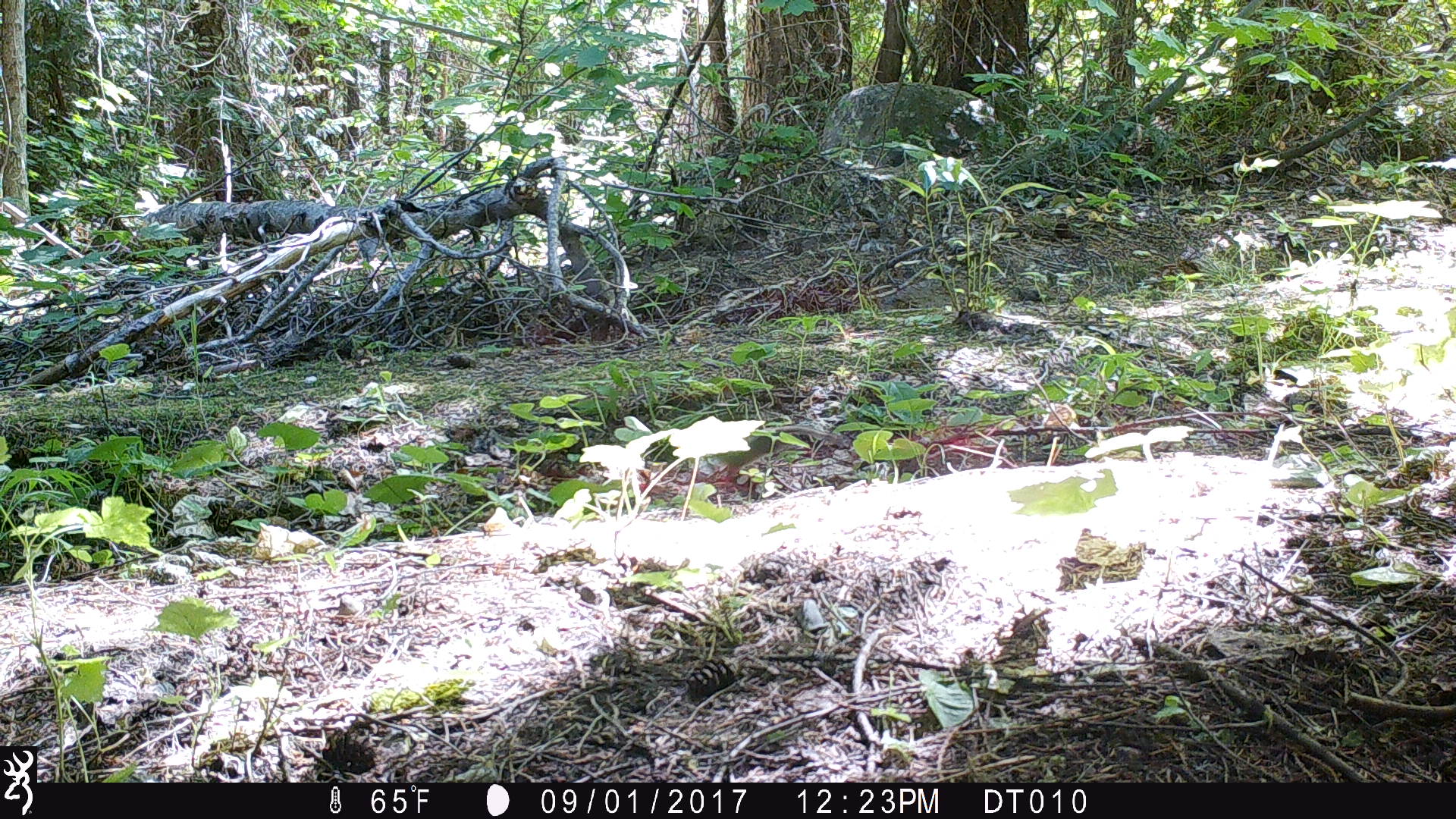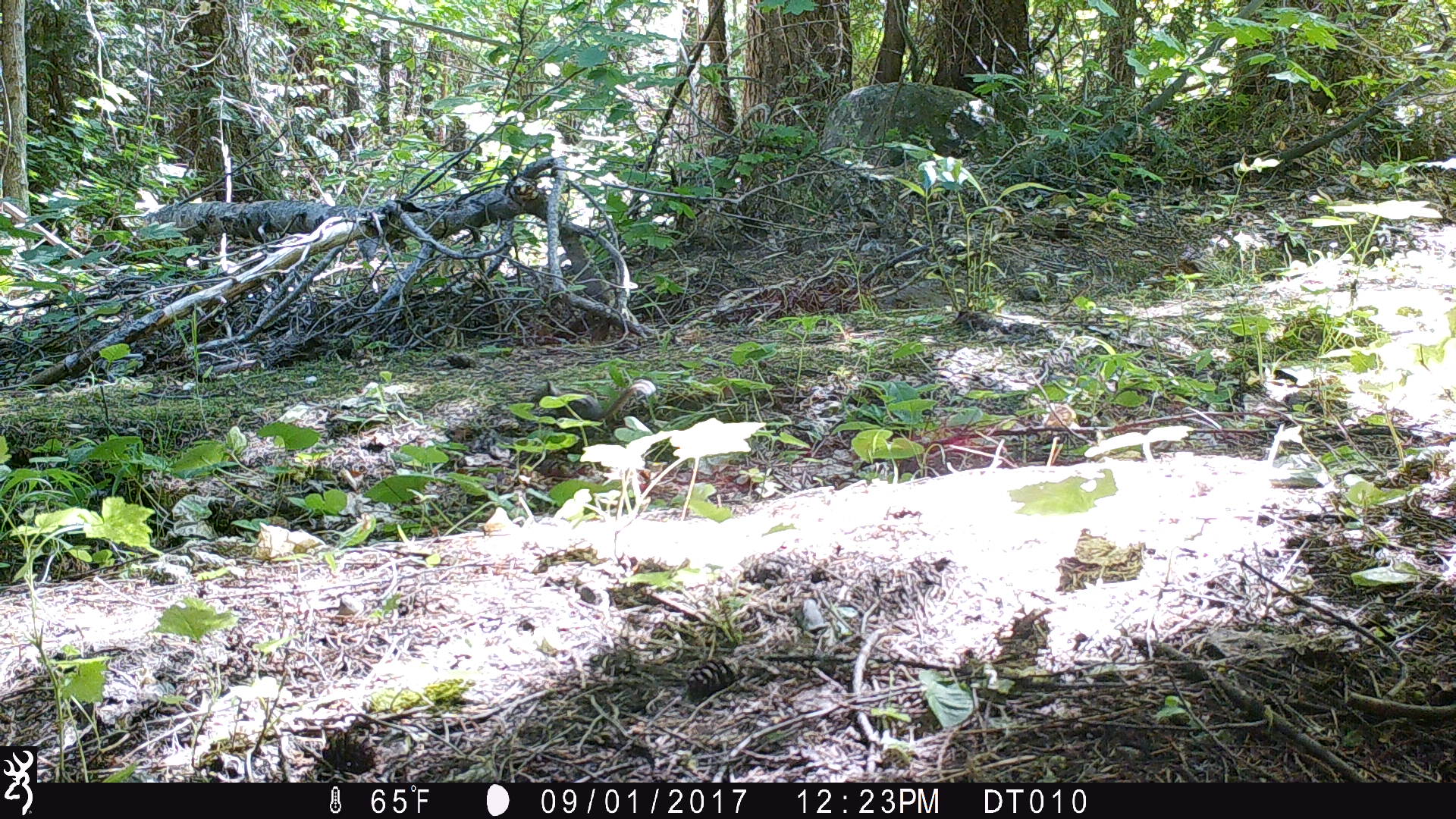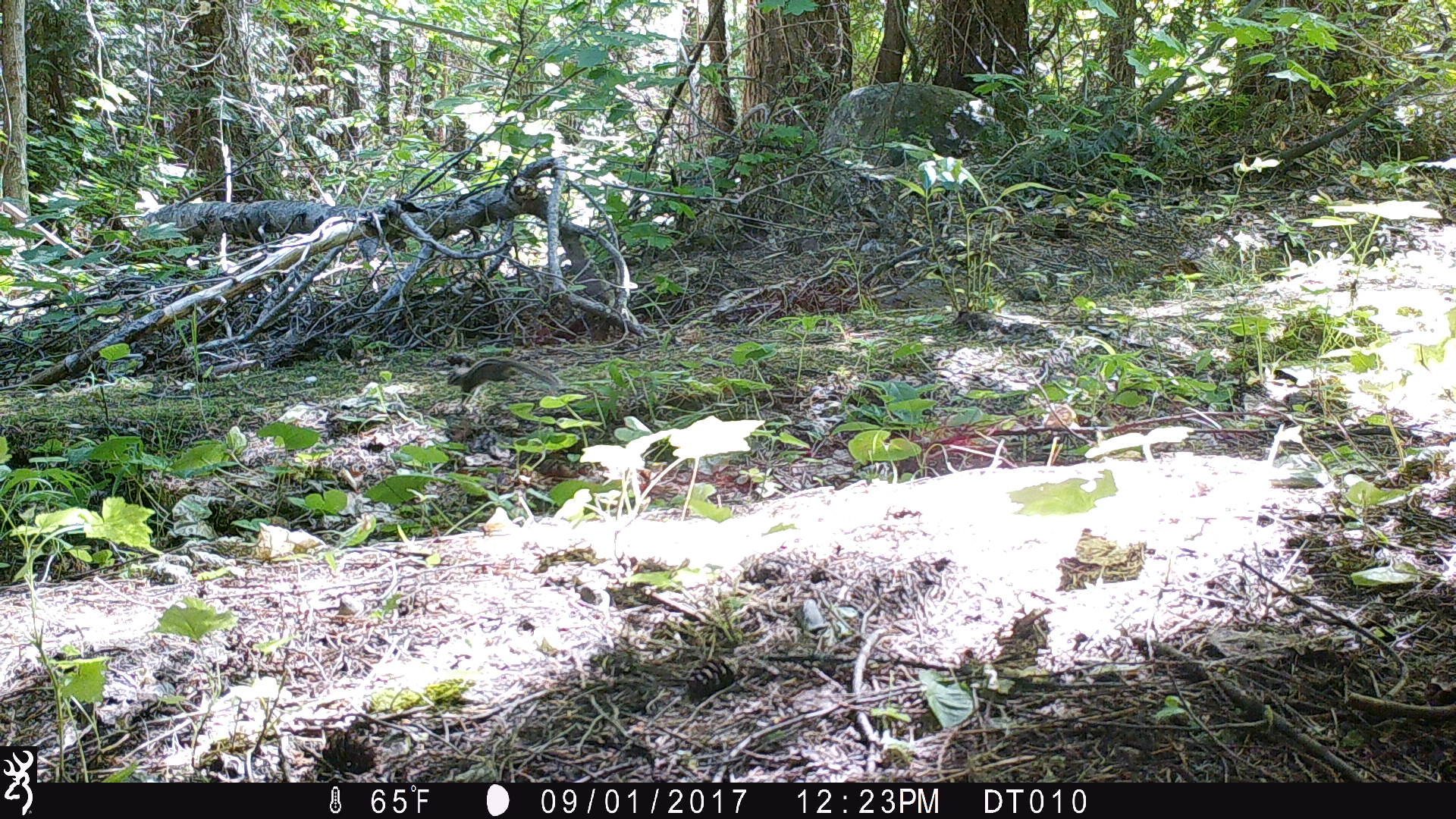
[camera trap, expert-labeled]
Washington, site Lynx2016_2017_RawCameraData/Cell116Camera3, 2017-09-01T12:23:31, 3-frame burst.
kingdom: Animalia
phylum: Chordata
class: Mammalia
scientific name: Mammalia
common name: small mammal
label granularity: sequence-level